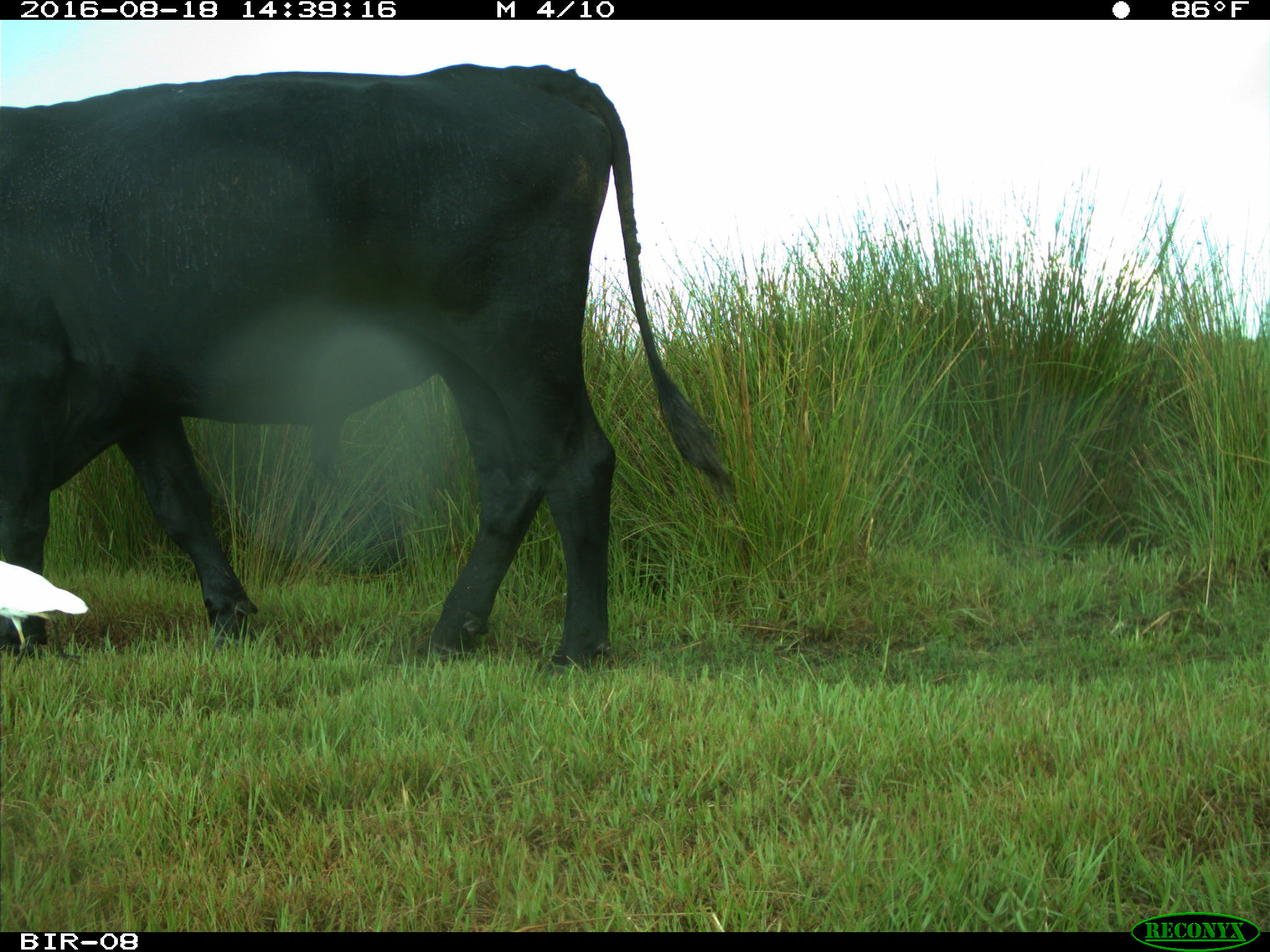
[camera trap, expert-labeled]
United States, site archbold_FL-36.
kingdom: Animalia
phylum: Chordata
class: Mammalia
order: Artiodactyla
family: Bovidae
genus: Bos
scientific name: Bos taurus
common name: domestic cow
Bos taurus (domestic cow).